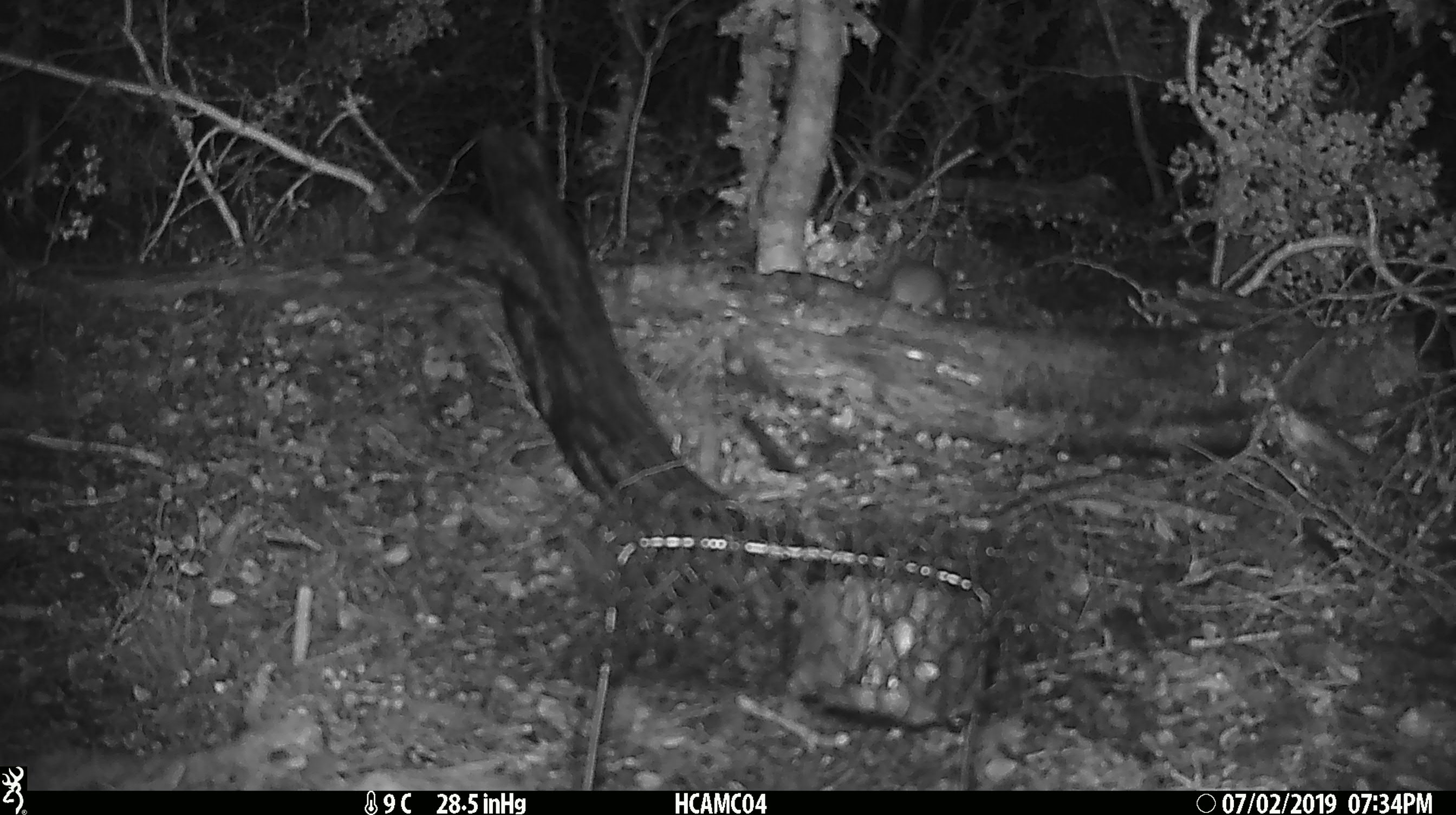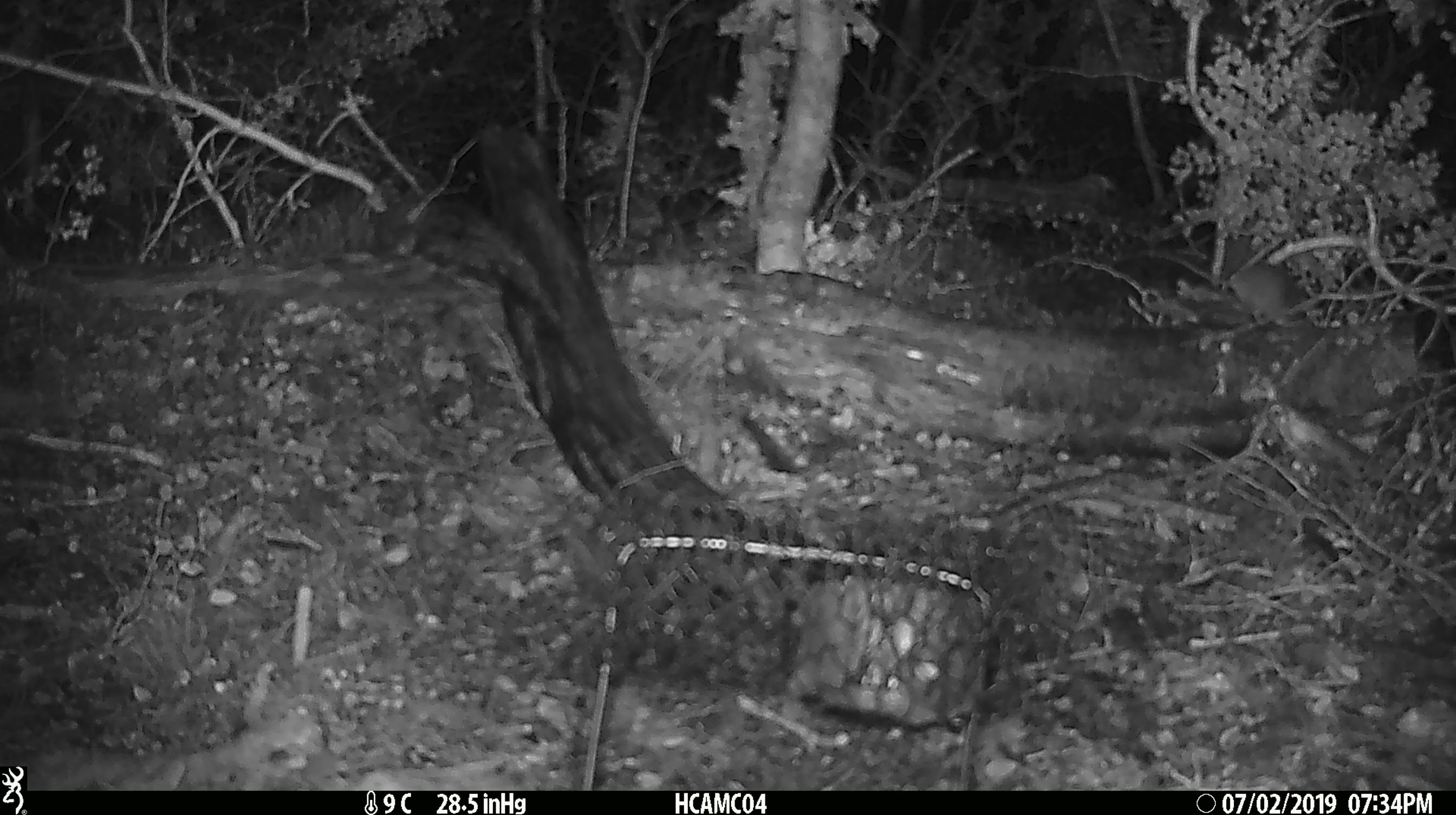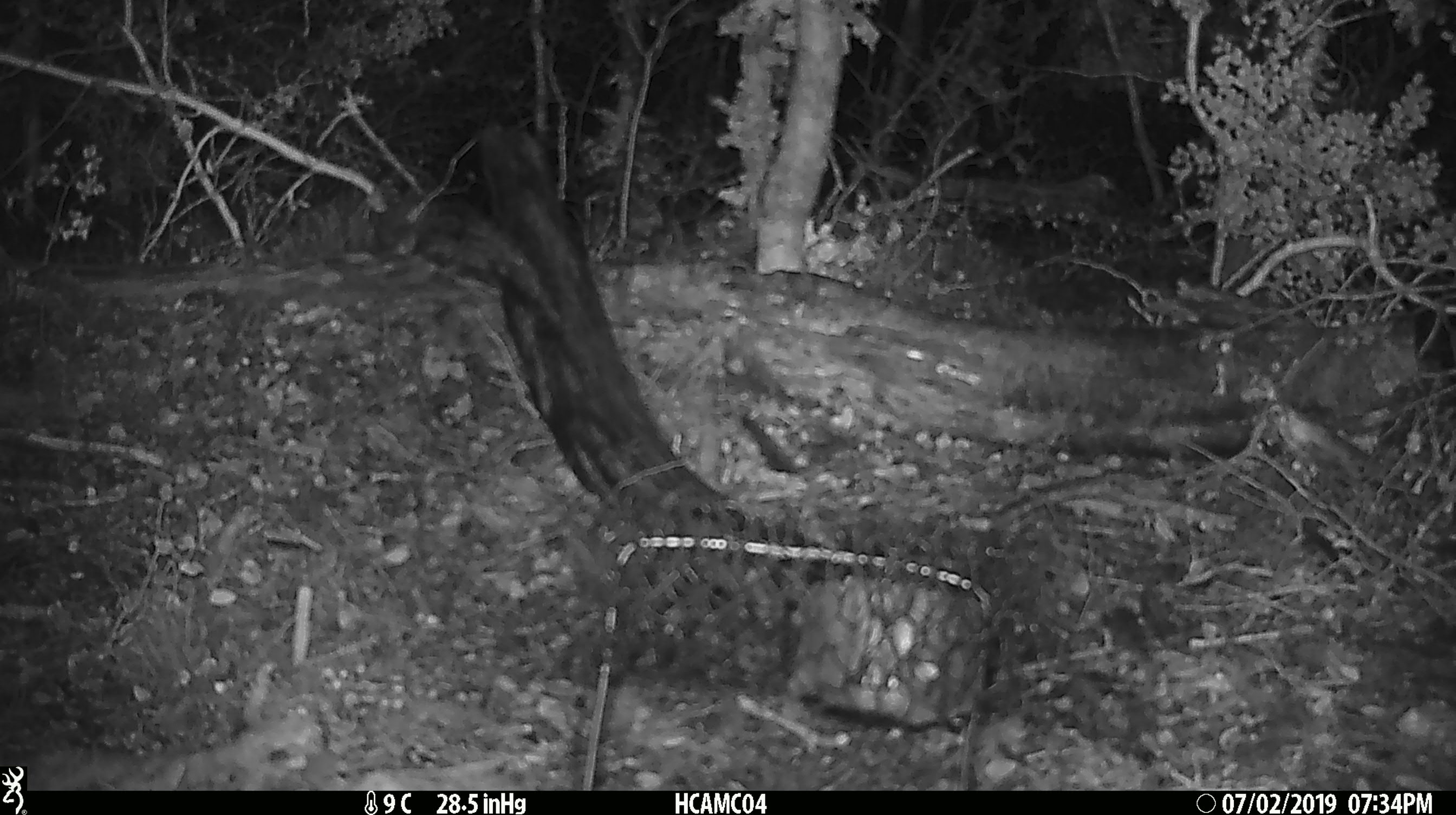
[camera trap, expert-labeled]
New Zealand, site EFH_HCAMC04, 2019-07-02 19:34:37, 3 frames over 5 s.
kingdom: Animalia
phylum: Chordata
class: Mammalia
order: Rodentia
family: Muridae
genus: Mus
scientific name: Mus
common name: mouse